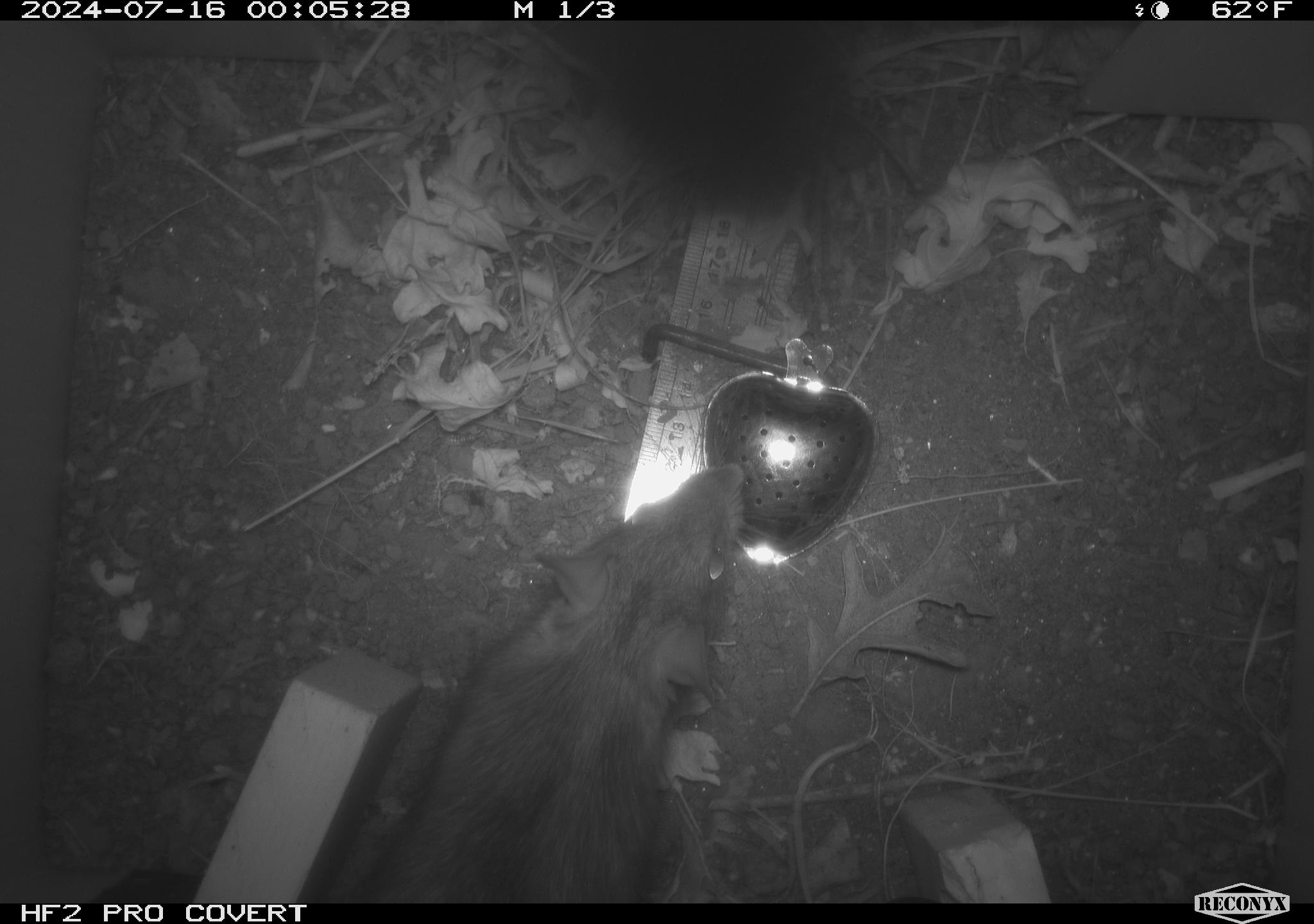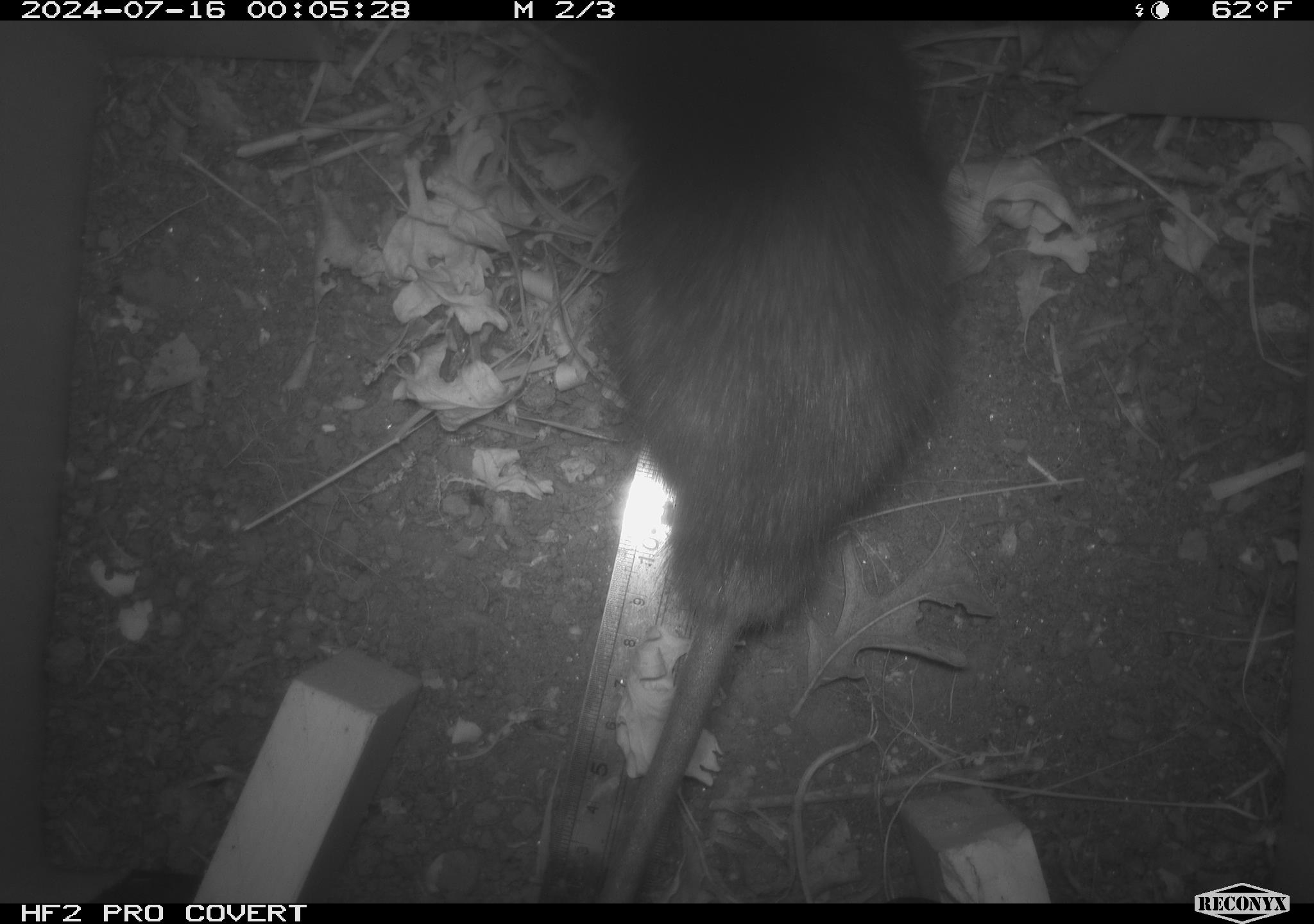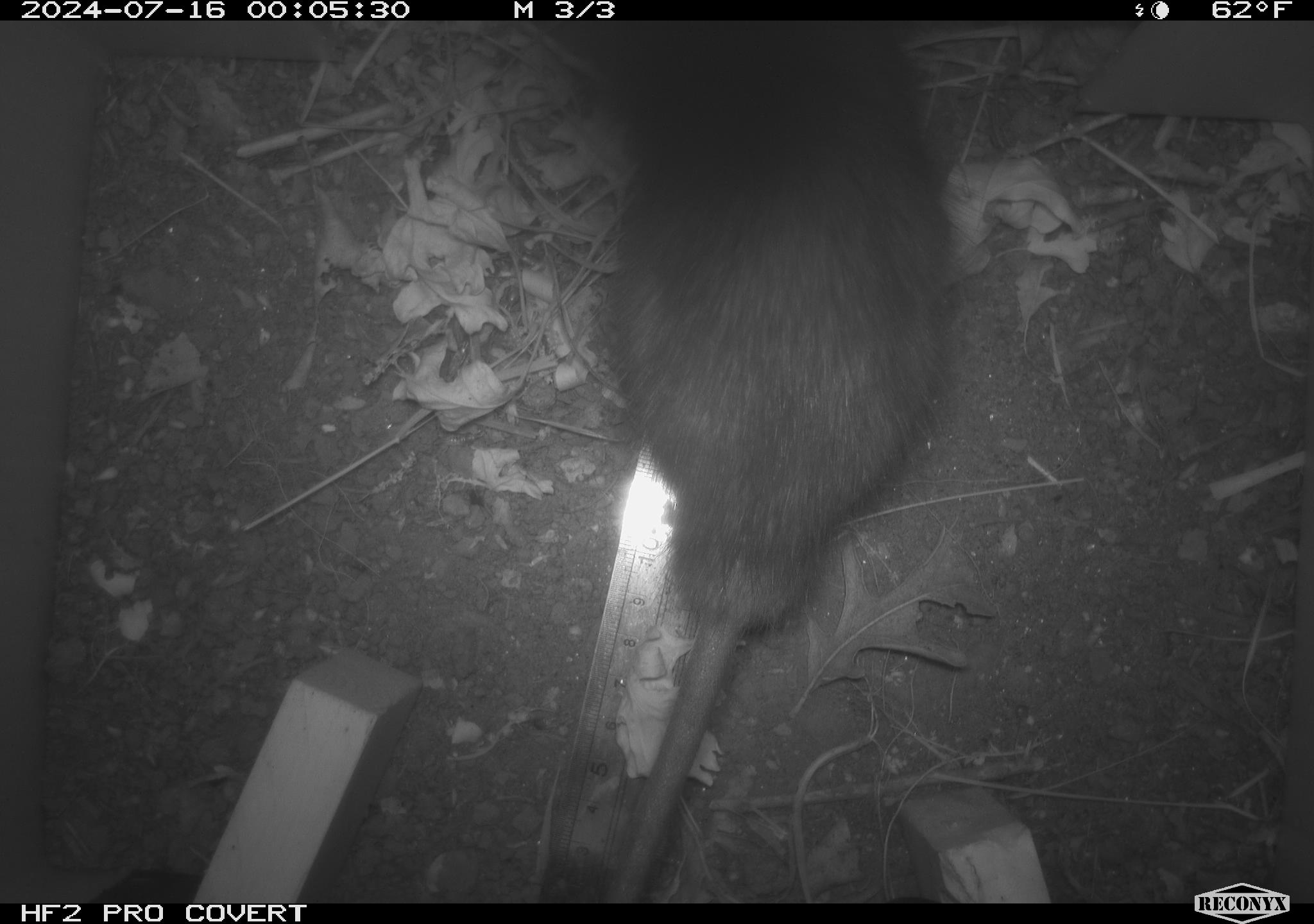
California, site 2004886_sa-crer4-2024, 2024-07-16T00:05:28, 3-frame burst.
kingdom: Animalia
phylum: Chordata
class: Mammalia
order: Rodentia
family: Muridae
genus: Rattus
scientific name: Rattus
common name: rat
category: rattus species